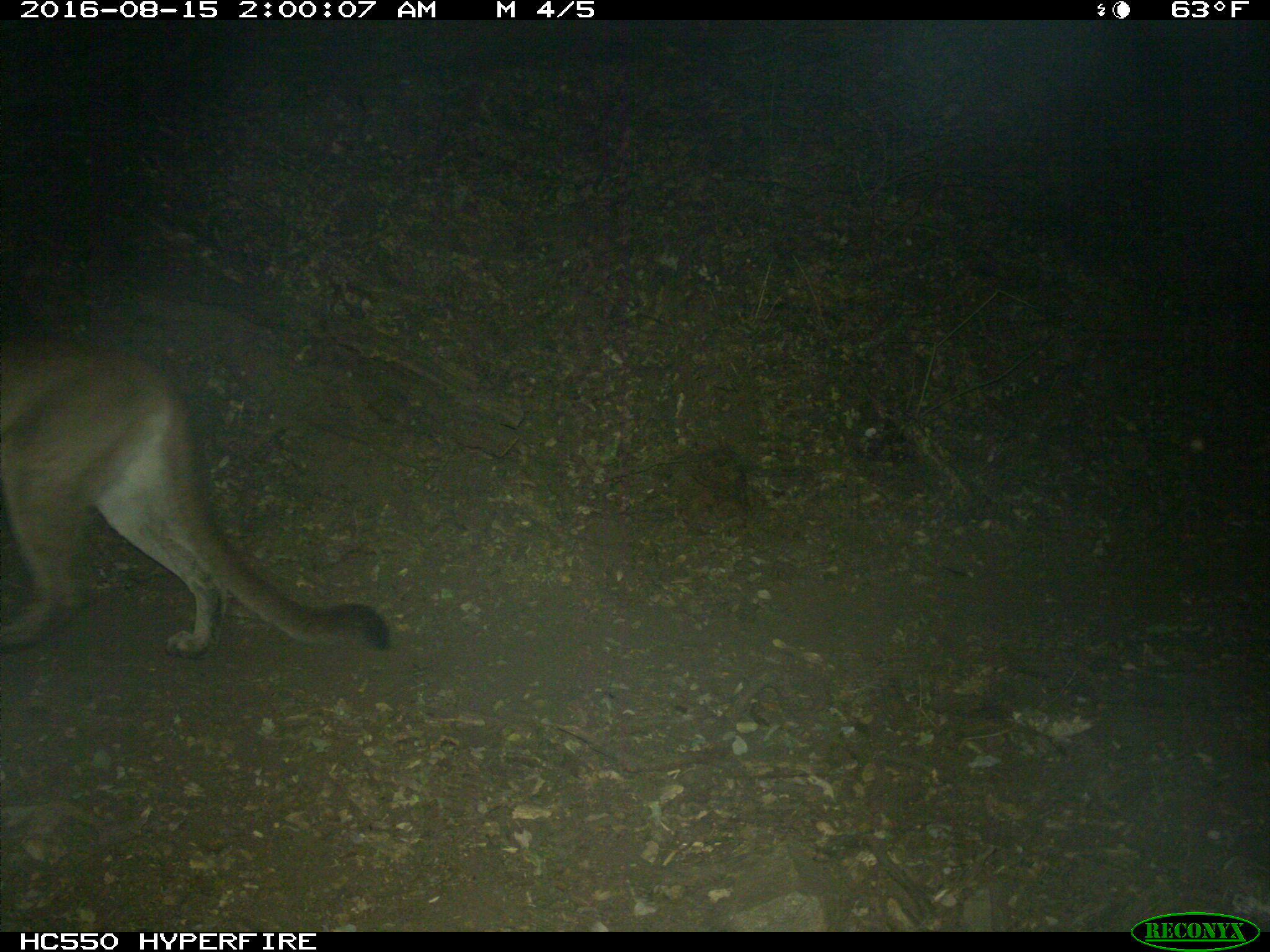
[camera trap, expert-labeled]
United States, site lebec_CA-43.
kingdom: Animalia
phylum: Chordata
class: Mammalia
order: Carnivora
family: Felidae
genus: Puma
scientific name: Puma concolor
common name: mountain lion